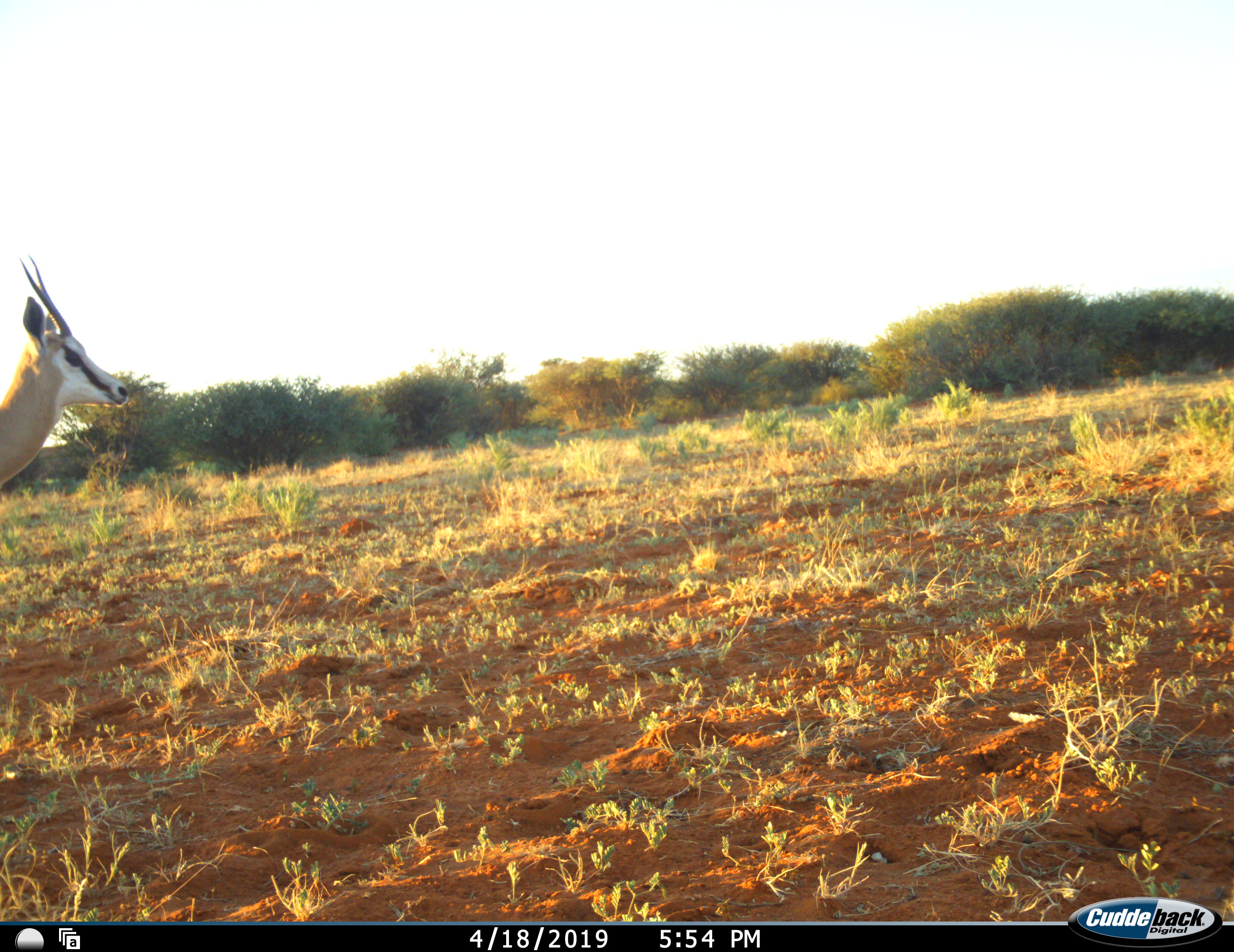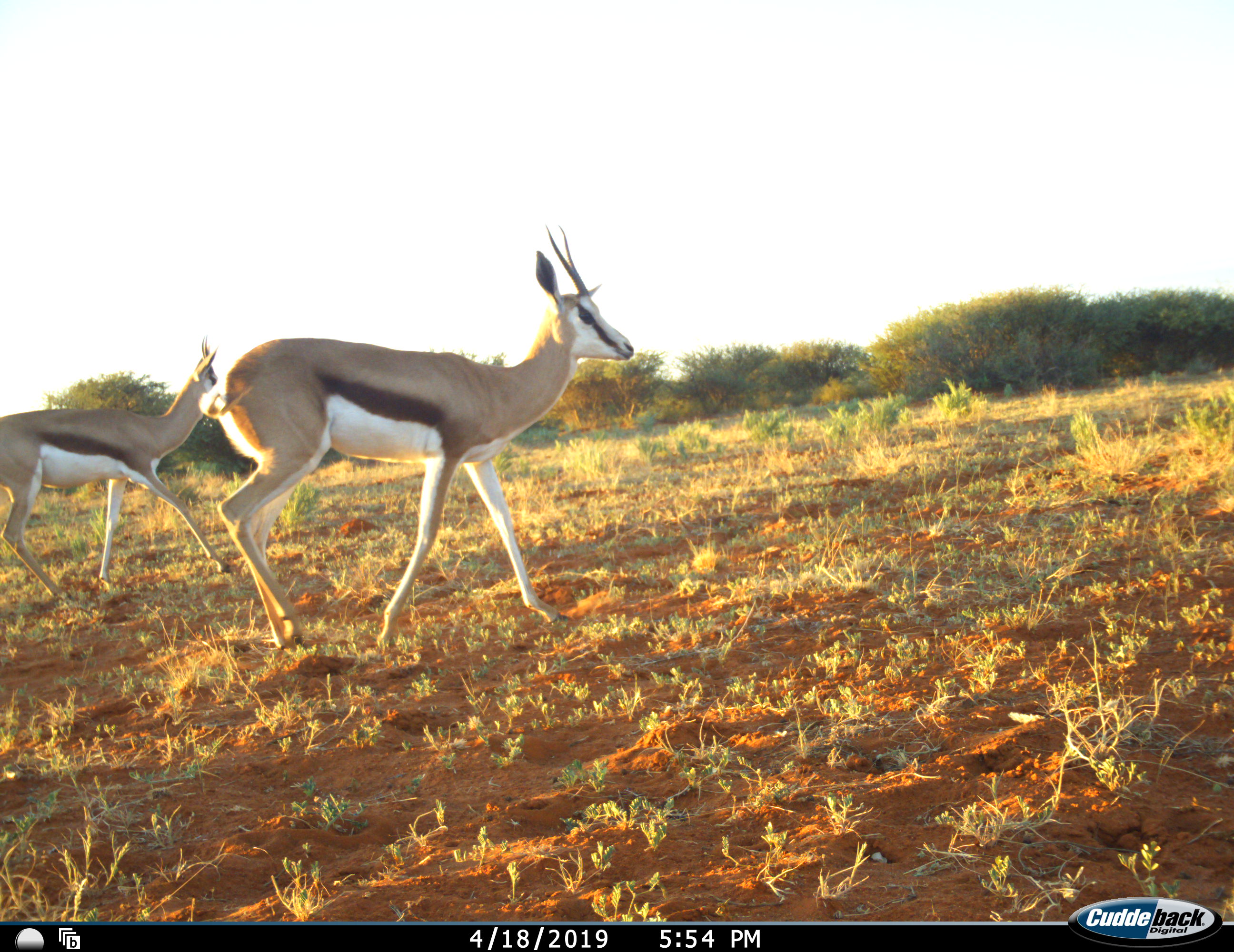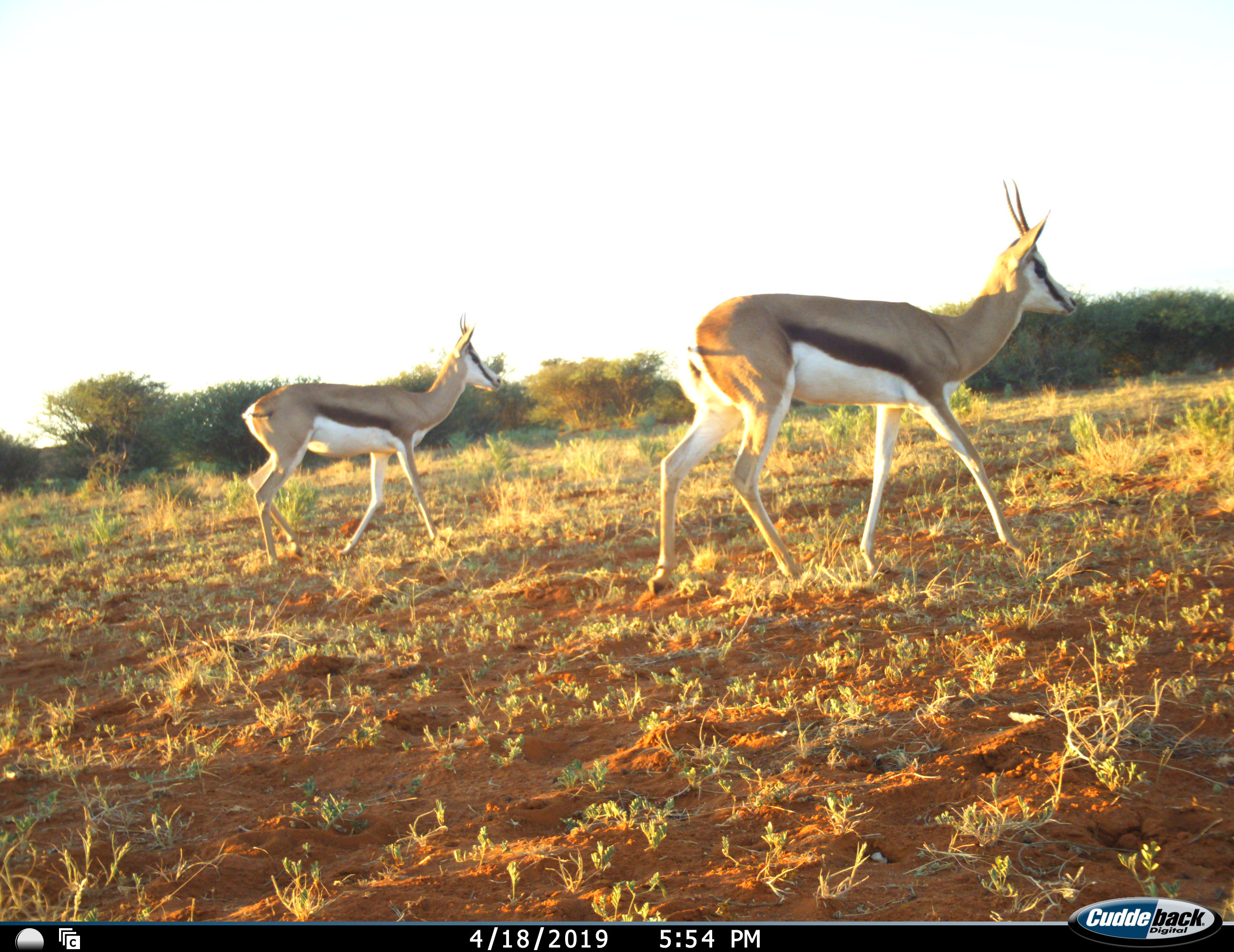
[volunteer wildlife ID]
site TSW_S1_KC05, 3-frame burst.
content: unidentified animal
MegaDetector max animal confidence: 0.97